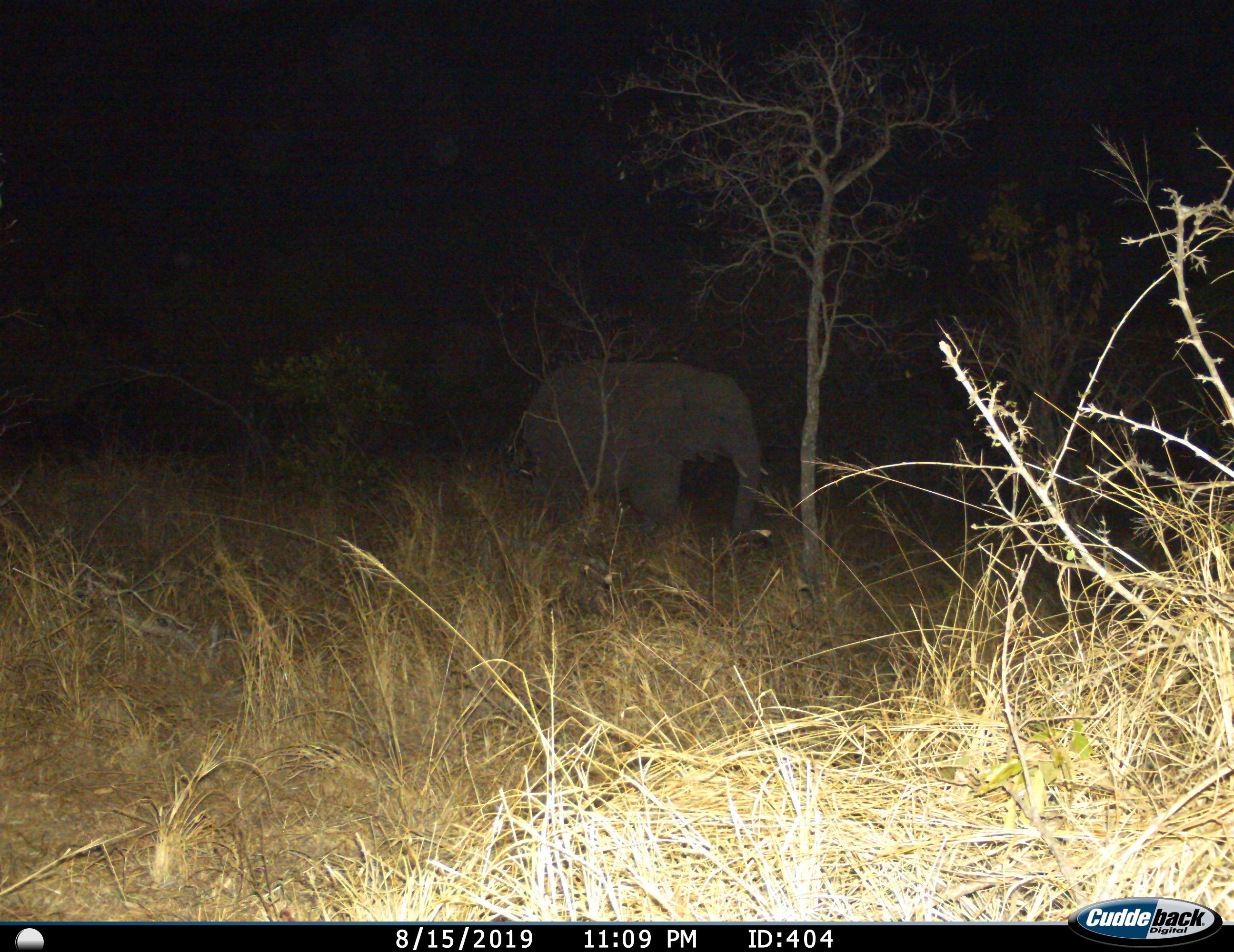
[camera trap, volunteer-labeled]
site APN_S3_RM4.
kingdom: Animalia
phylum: Chordata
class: Mammalia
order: Proboscidea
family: Elephantidae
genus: Loxodonta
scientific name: Loxodonta africana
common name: african bush elephant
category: elephant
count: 1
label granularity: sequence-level